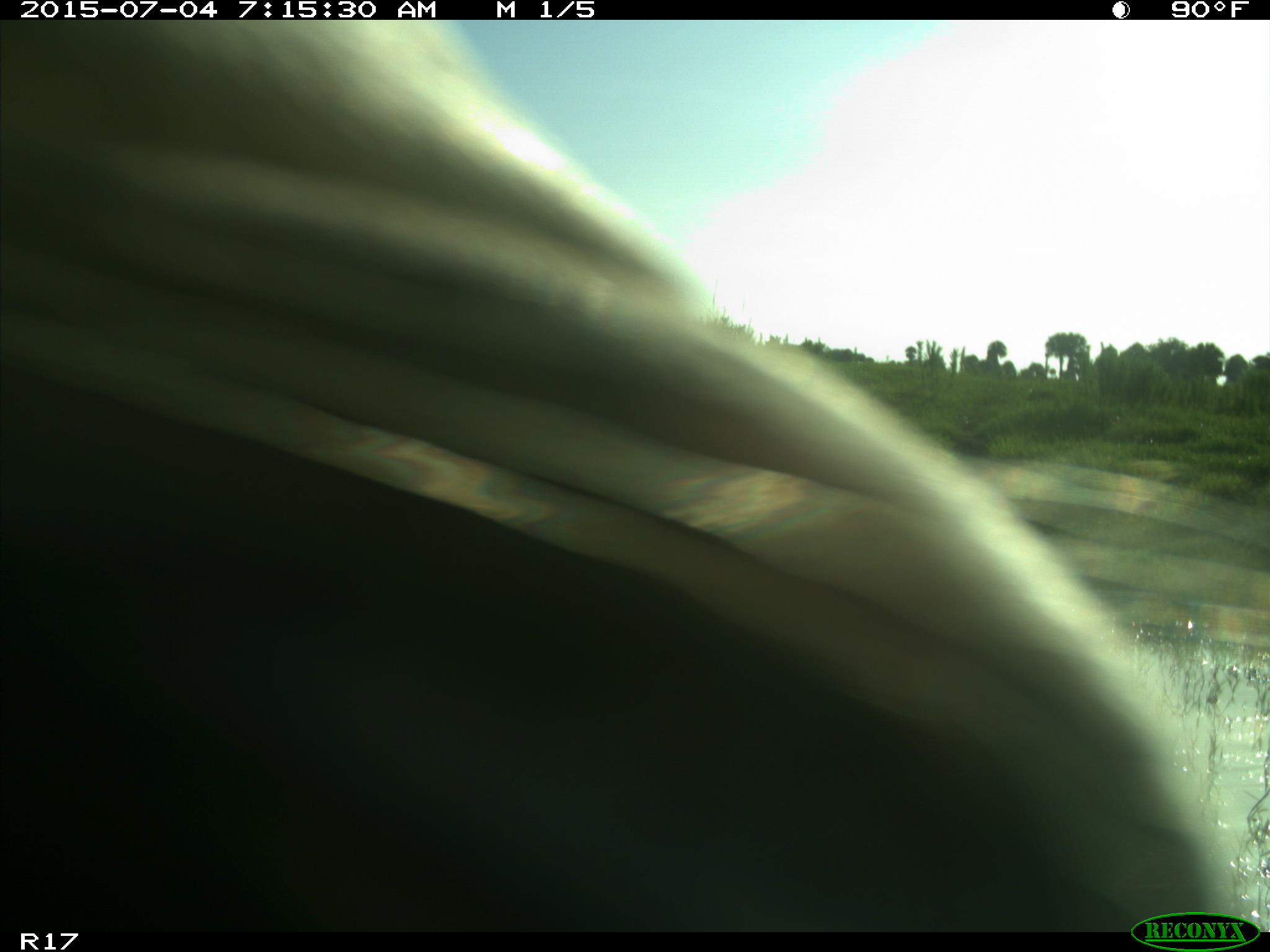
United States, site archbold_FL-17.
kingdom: Animalia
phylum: Chordata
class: Mammalia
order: Artiodactyla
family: Bovidae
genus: Bos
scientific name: Bos taurus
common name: domestic cow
Bos taurus (domestic cow).